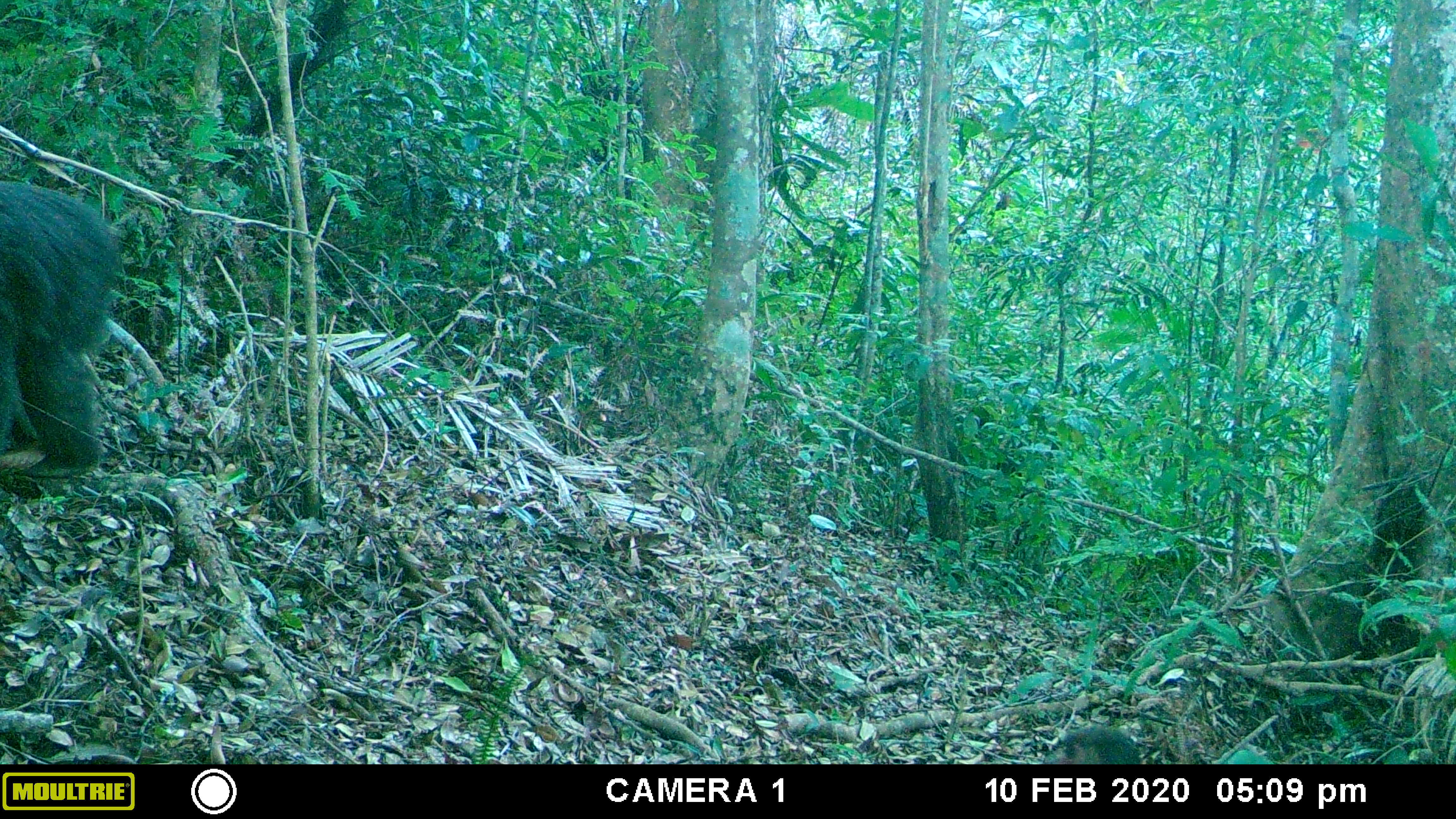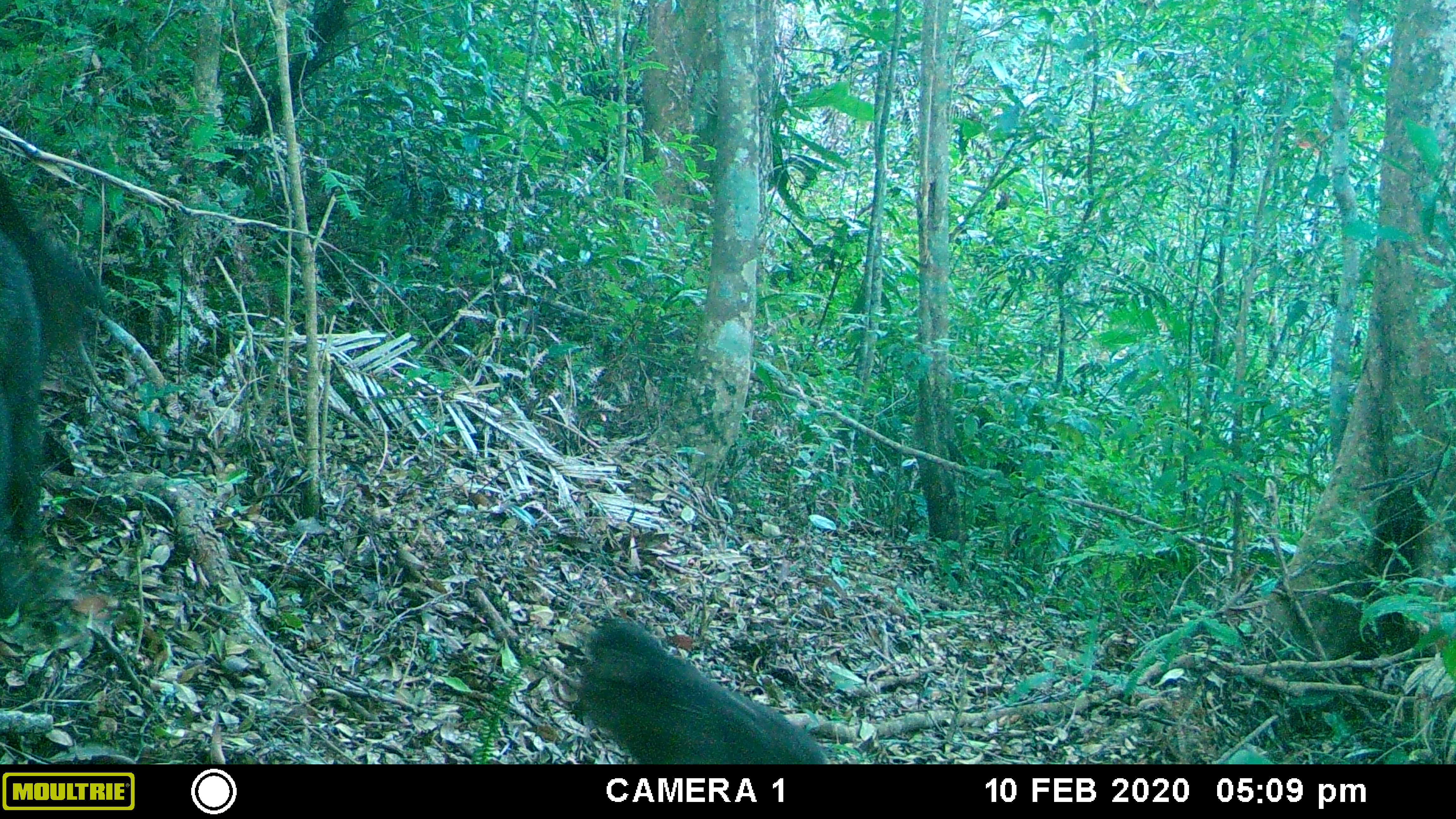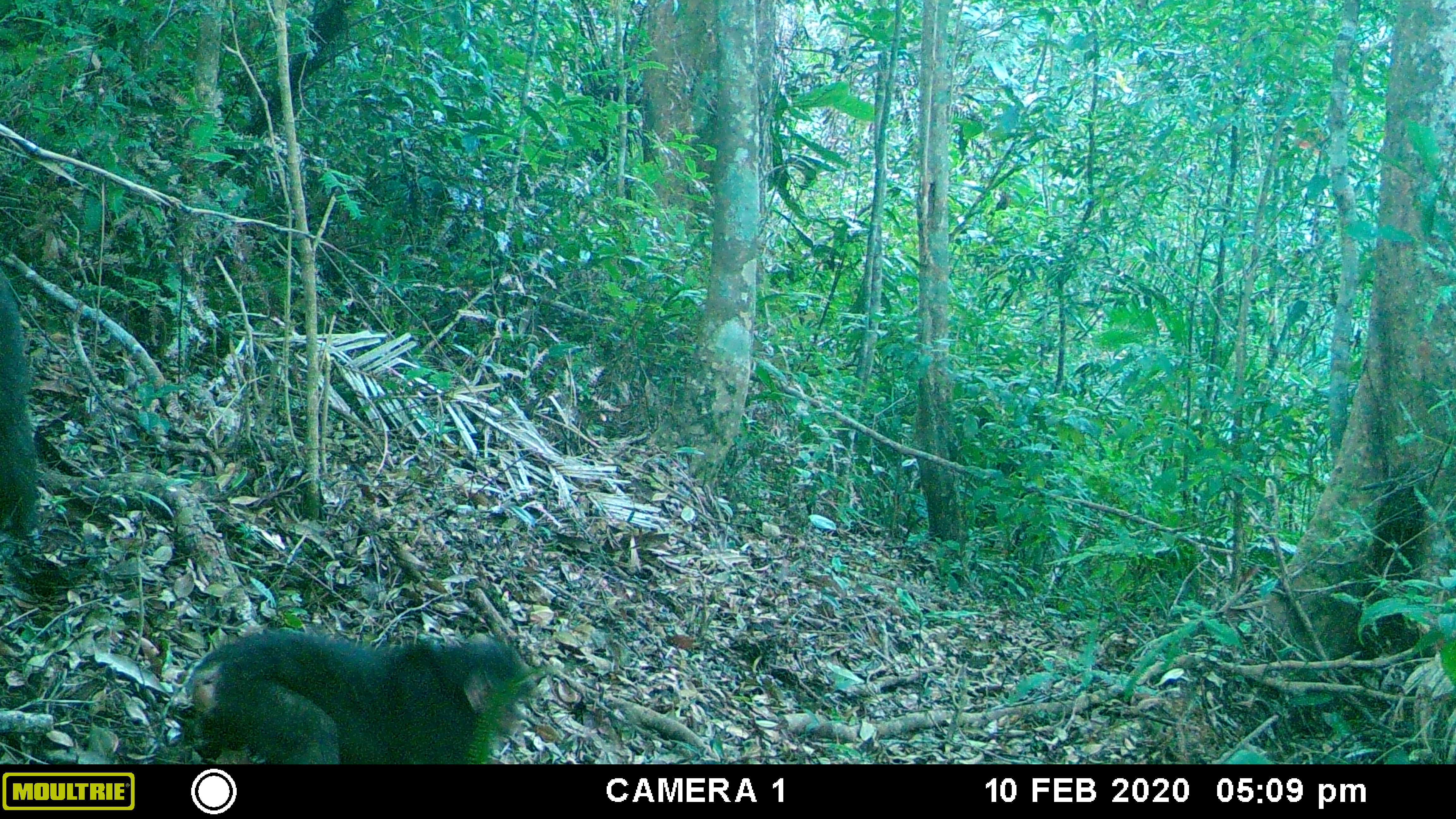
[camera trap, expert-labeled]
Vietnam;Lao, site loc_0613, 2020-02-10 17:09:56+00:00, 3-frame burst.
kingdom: Animalia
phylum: Chordata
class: Mammalia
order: Primates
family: Cercopithecidae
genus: Macaca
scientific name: Macaca arctoides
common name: stump-tailed macaque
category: stump tailed macaque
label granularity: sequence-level